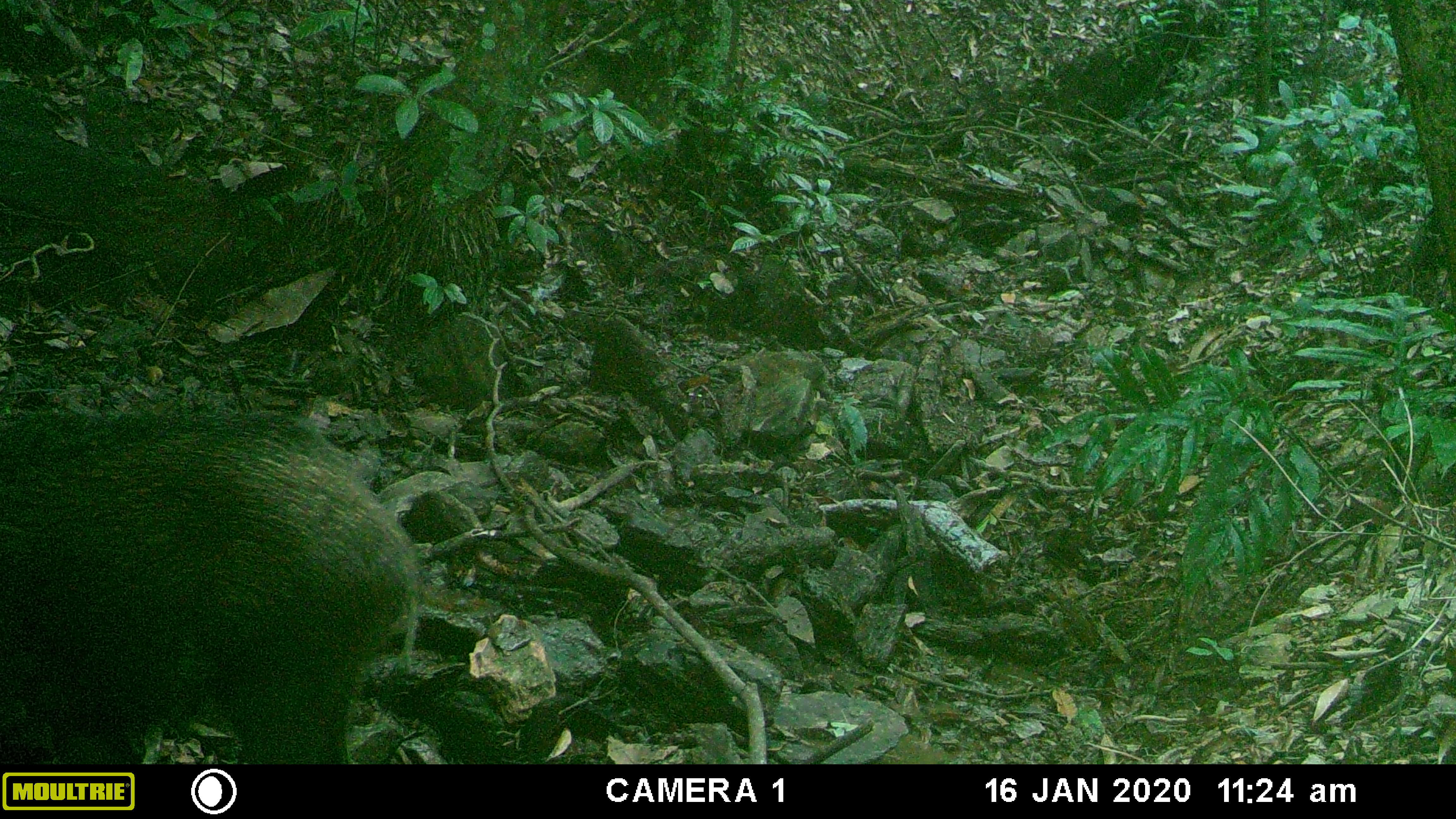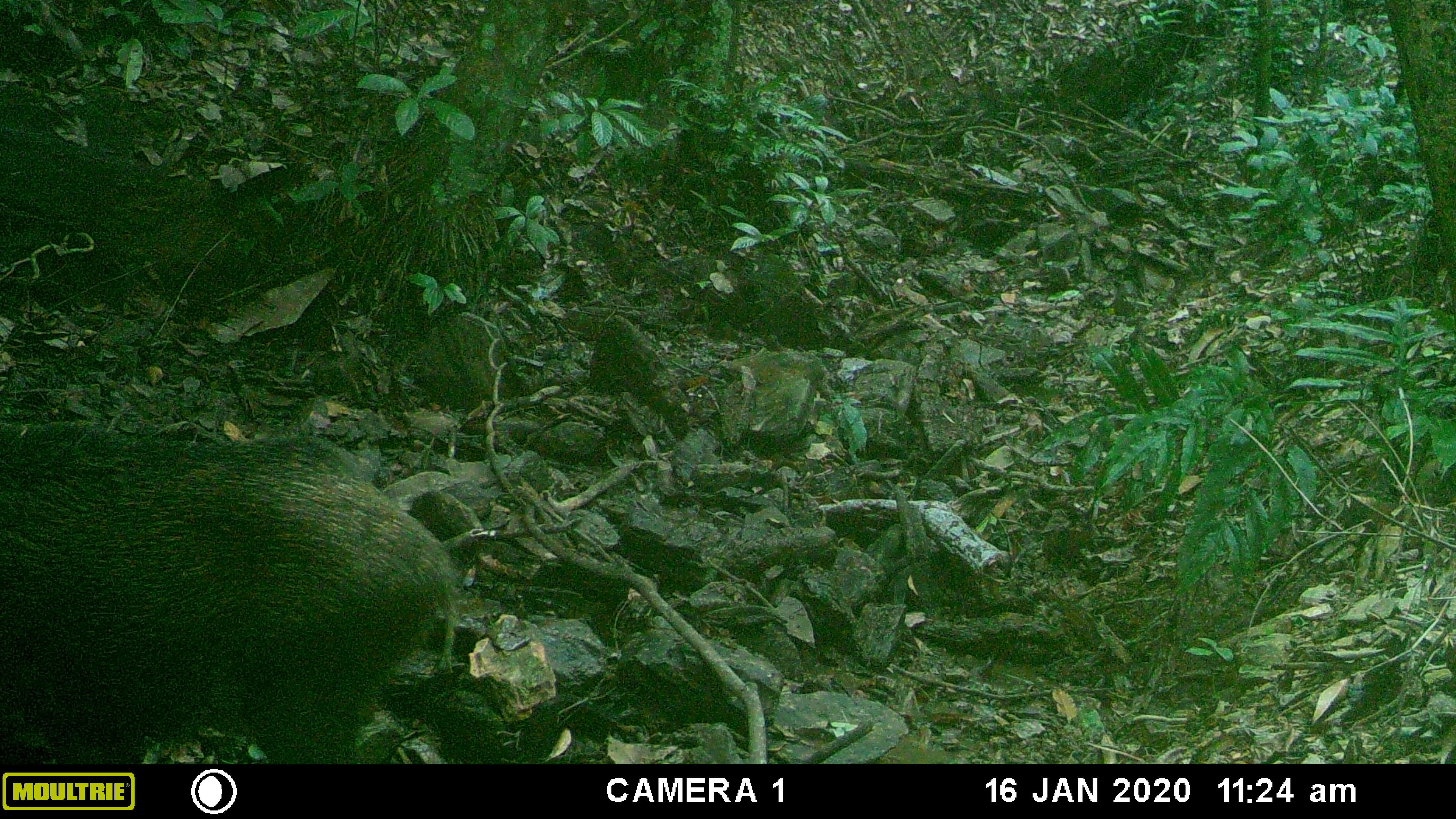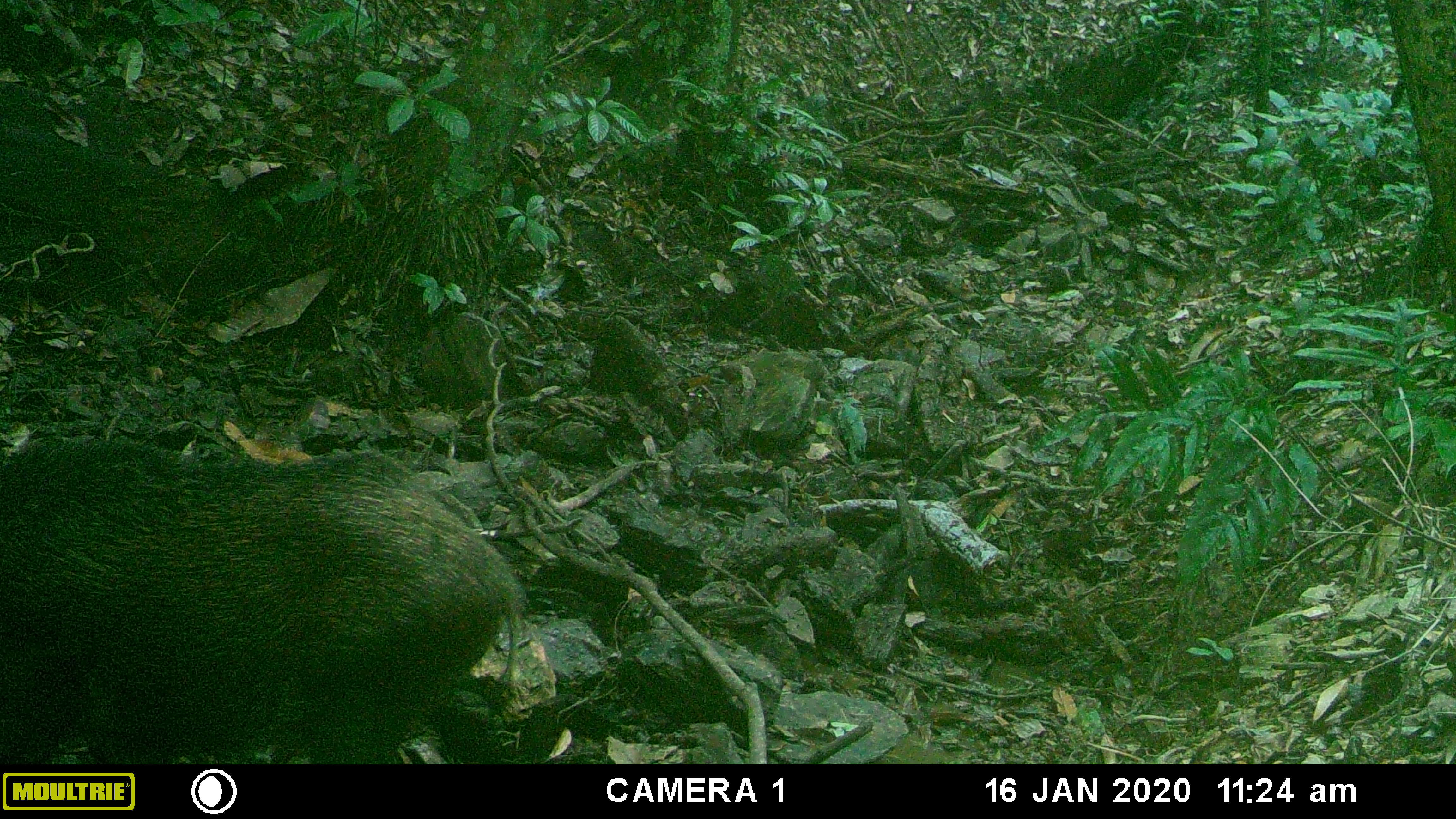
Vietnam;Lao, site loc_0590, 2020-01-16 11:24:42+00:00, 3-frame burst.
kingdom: Animalia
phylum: Chordata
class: Mammalia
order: Artiodactyla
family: Suidae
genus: Sus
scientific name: Sus scrofa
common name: eurasian wild pig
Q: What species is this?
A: Eurasian wild pig (Sus scrofa).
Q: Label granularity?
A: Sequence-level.